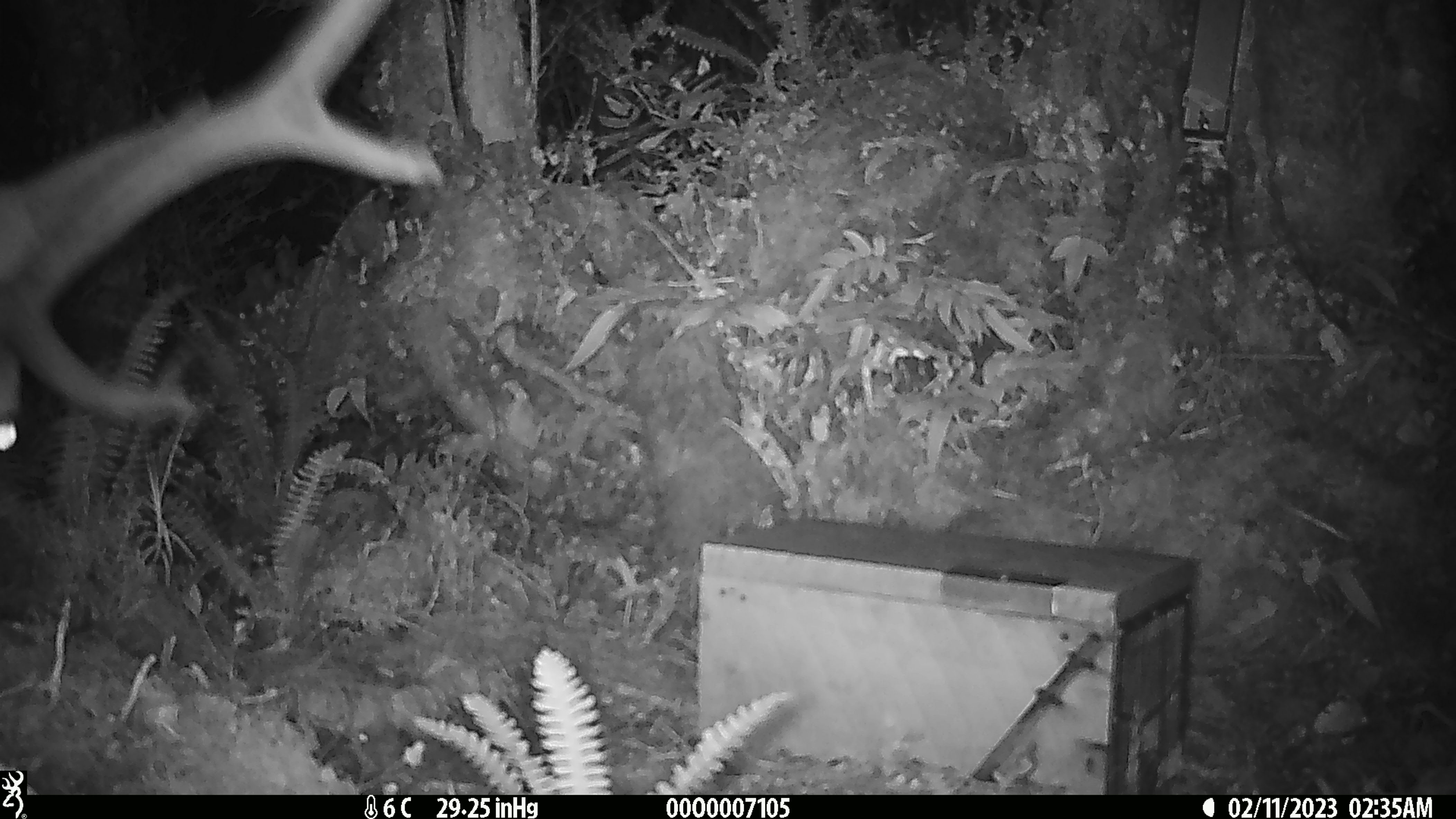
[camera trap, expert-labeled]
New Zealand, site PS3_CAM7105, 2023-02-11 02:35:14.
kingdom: Animalia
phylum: Chordata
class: Mammalia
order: Artiodactyla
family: Cervidae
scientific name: Cervidae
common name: deer